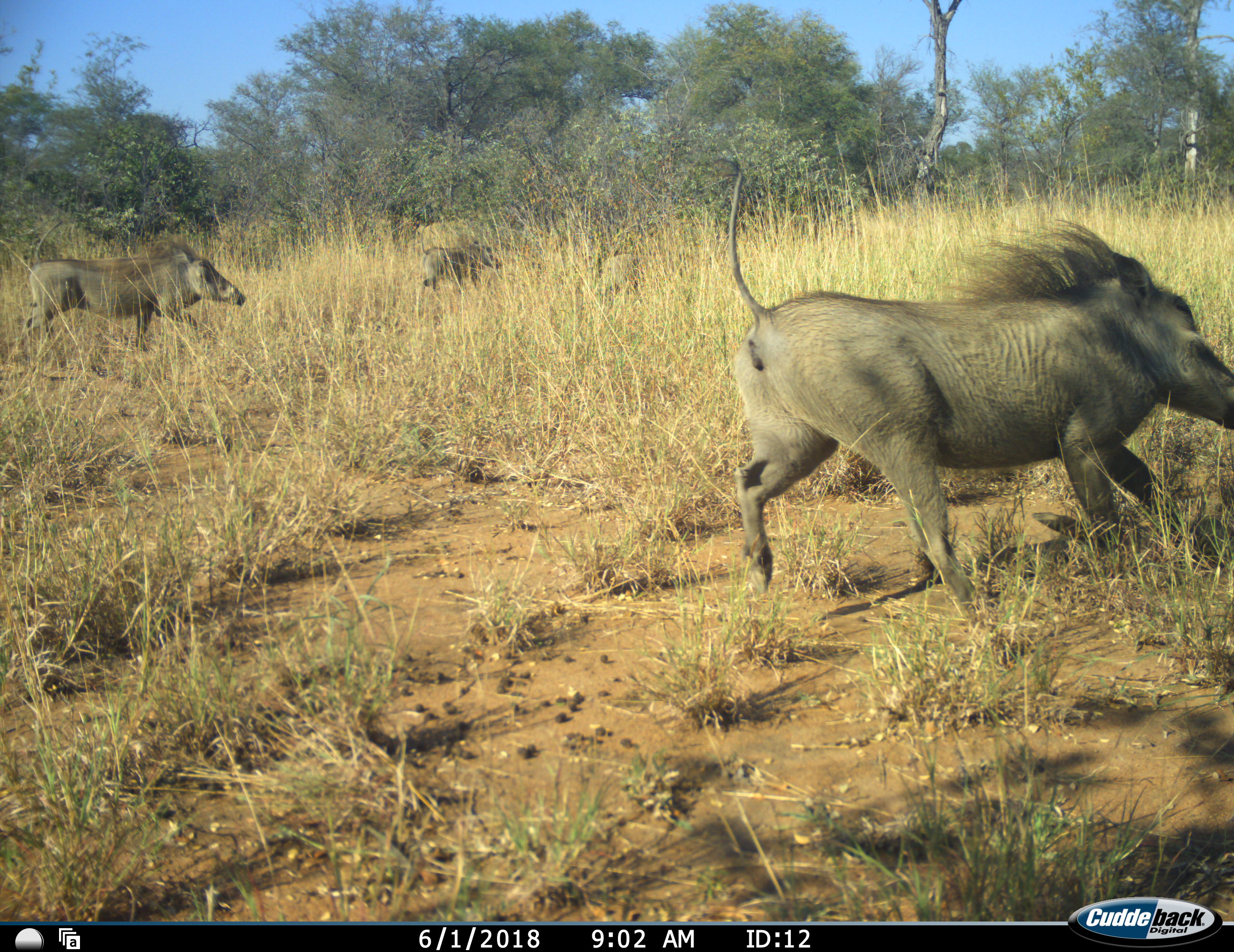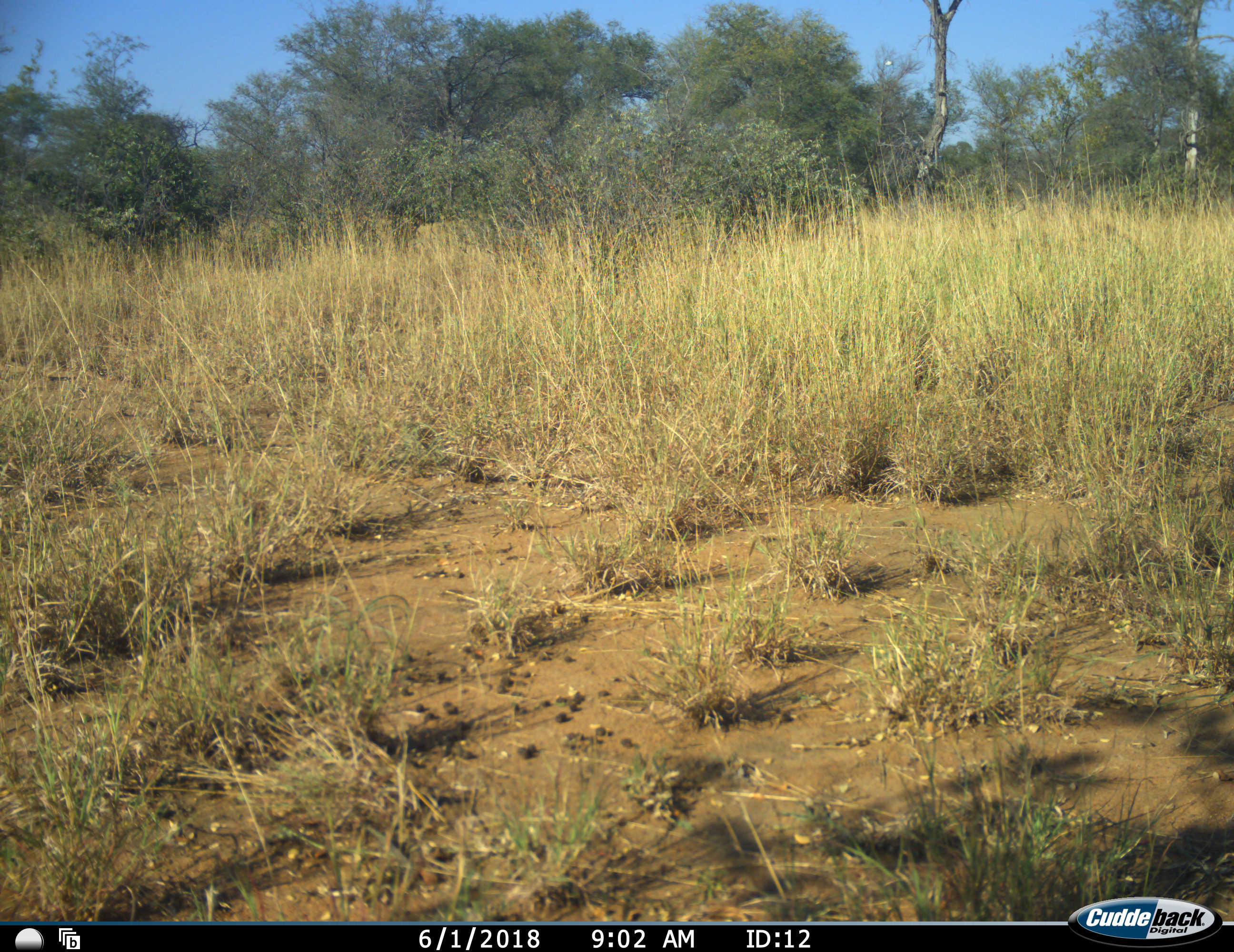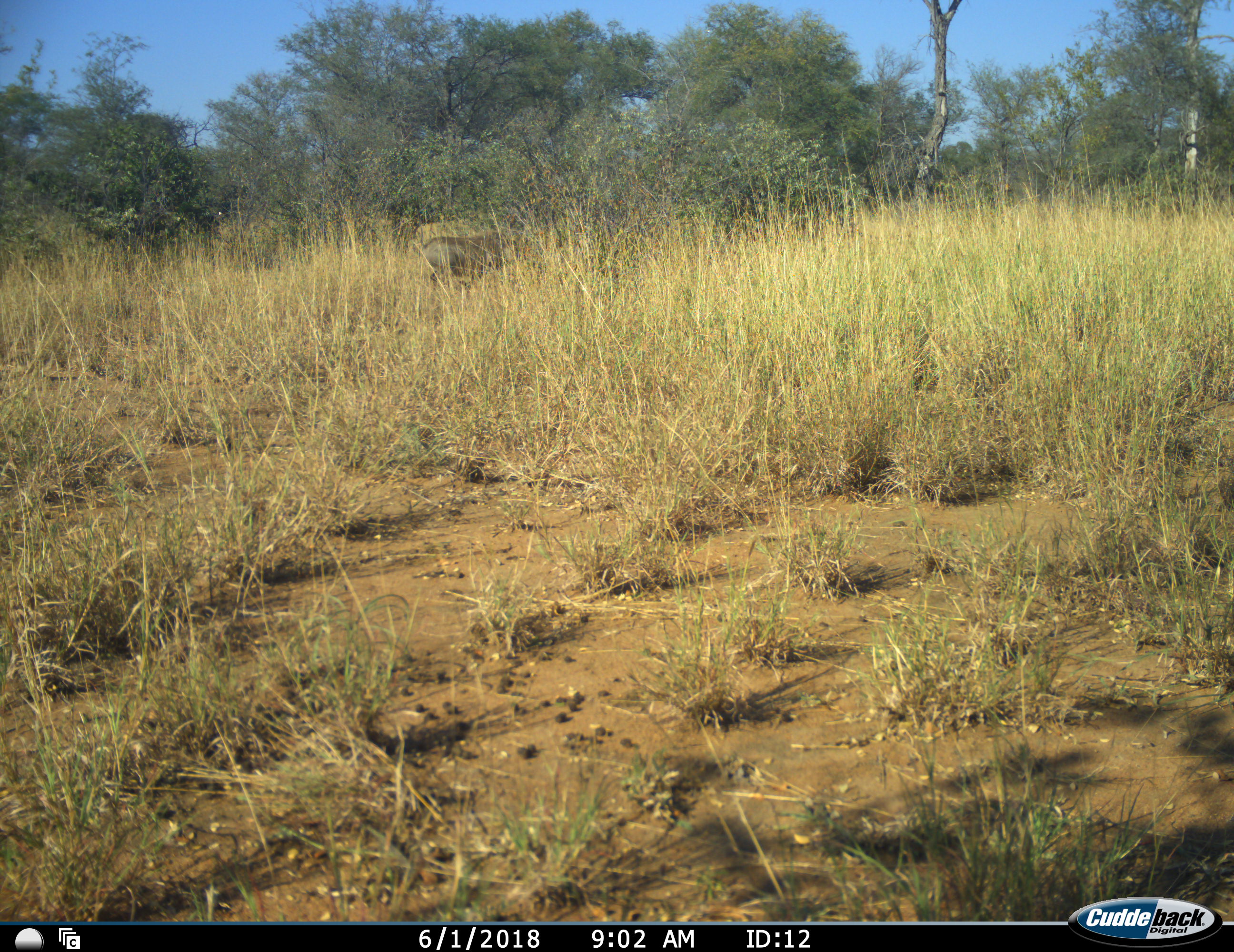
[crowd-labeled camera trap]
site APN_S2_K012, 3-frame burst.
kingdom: Animalia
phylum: Chordata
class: Mammalia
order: Artiodactyla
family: Suidae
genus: Phacochoerus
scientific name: Phacochoerus africanus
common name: warthog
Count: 4.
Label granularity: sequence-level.